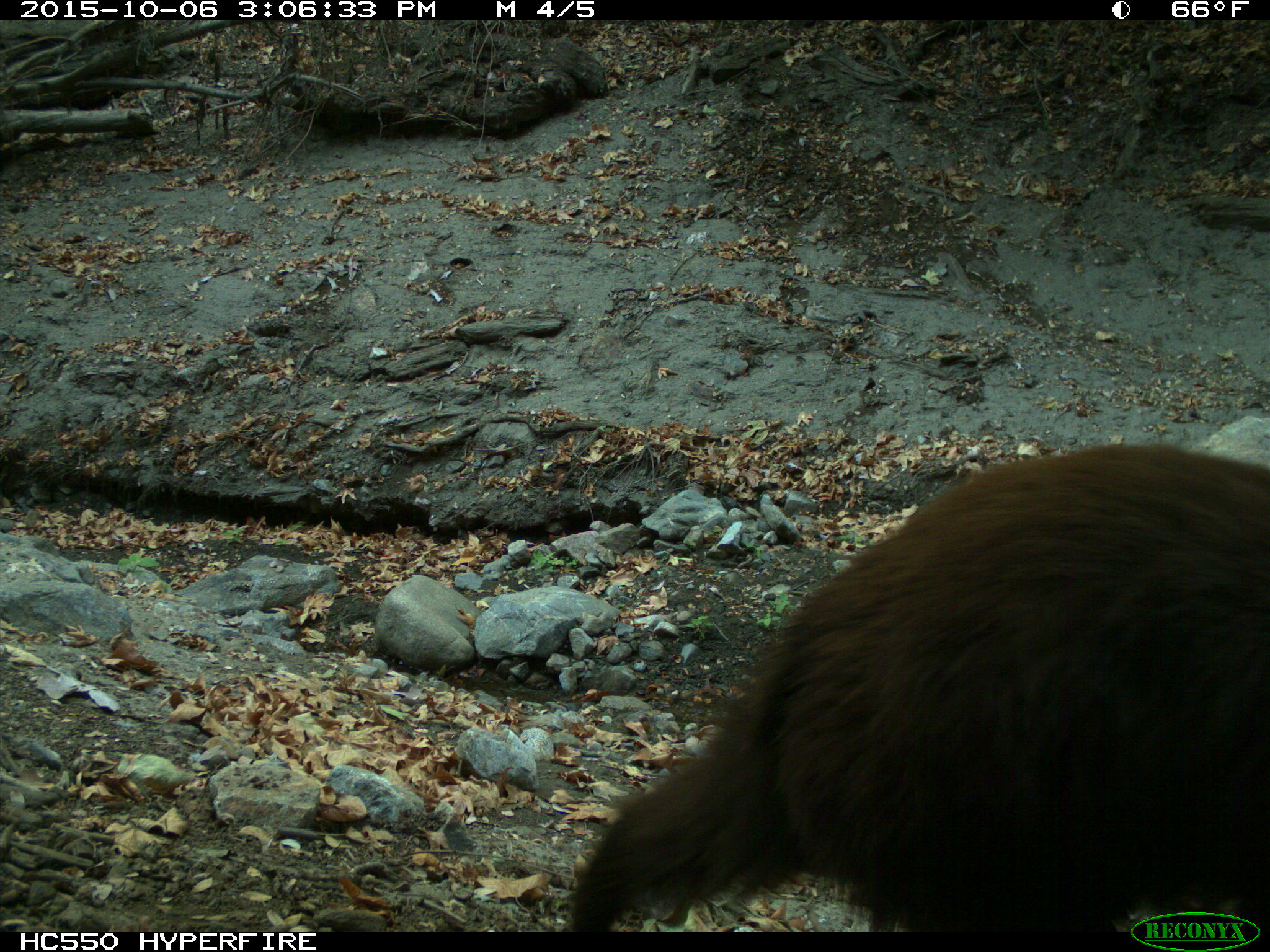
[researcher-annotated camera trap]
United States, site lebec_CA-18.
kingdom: Animalia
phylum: Chordata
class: Mammalia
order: Carnivora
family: Ursidae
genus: Ursus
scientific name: Ursus americanus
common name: american black bear